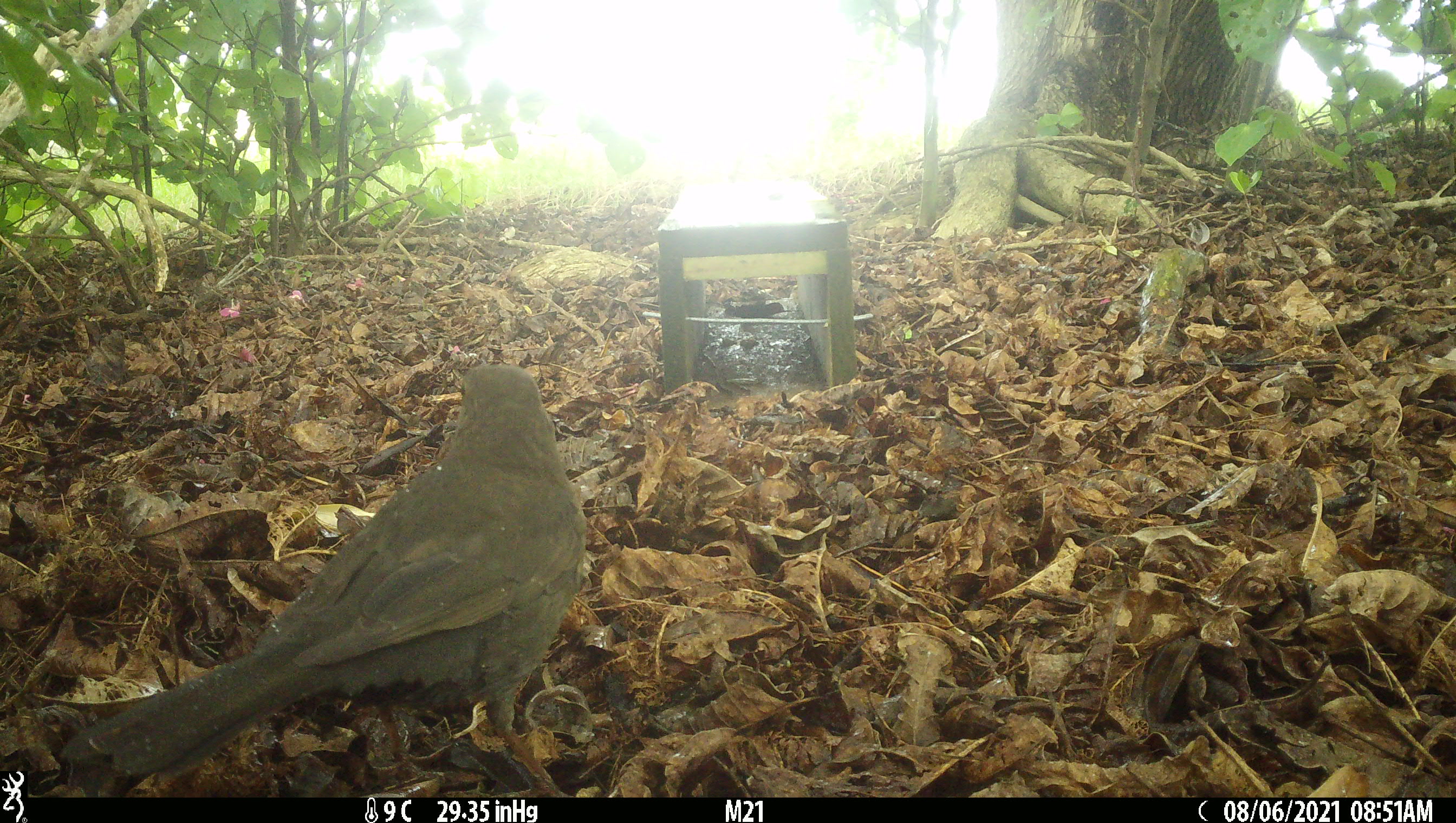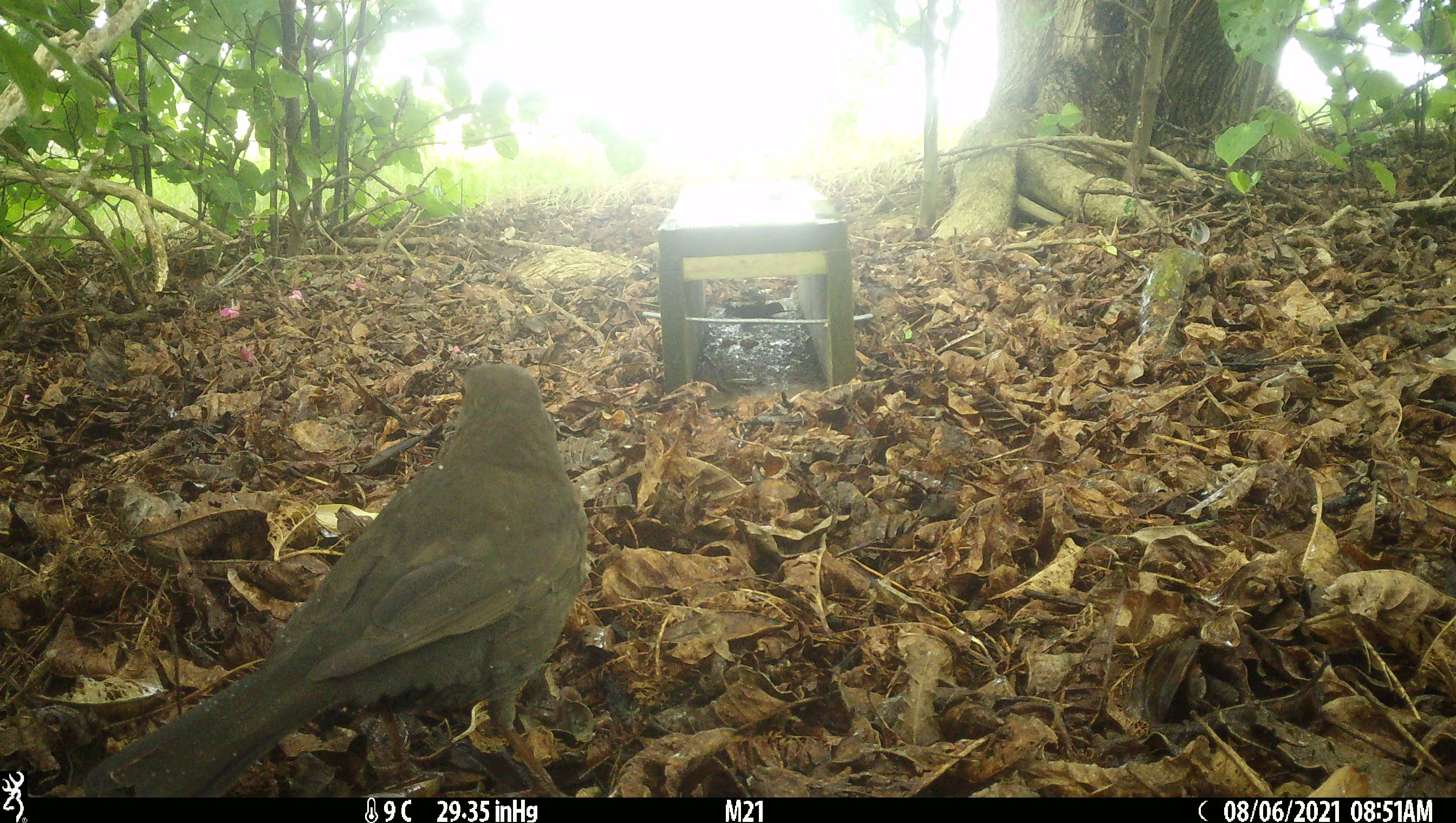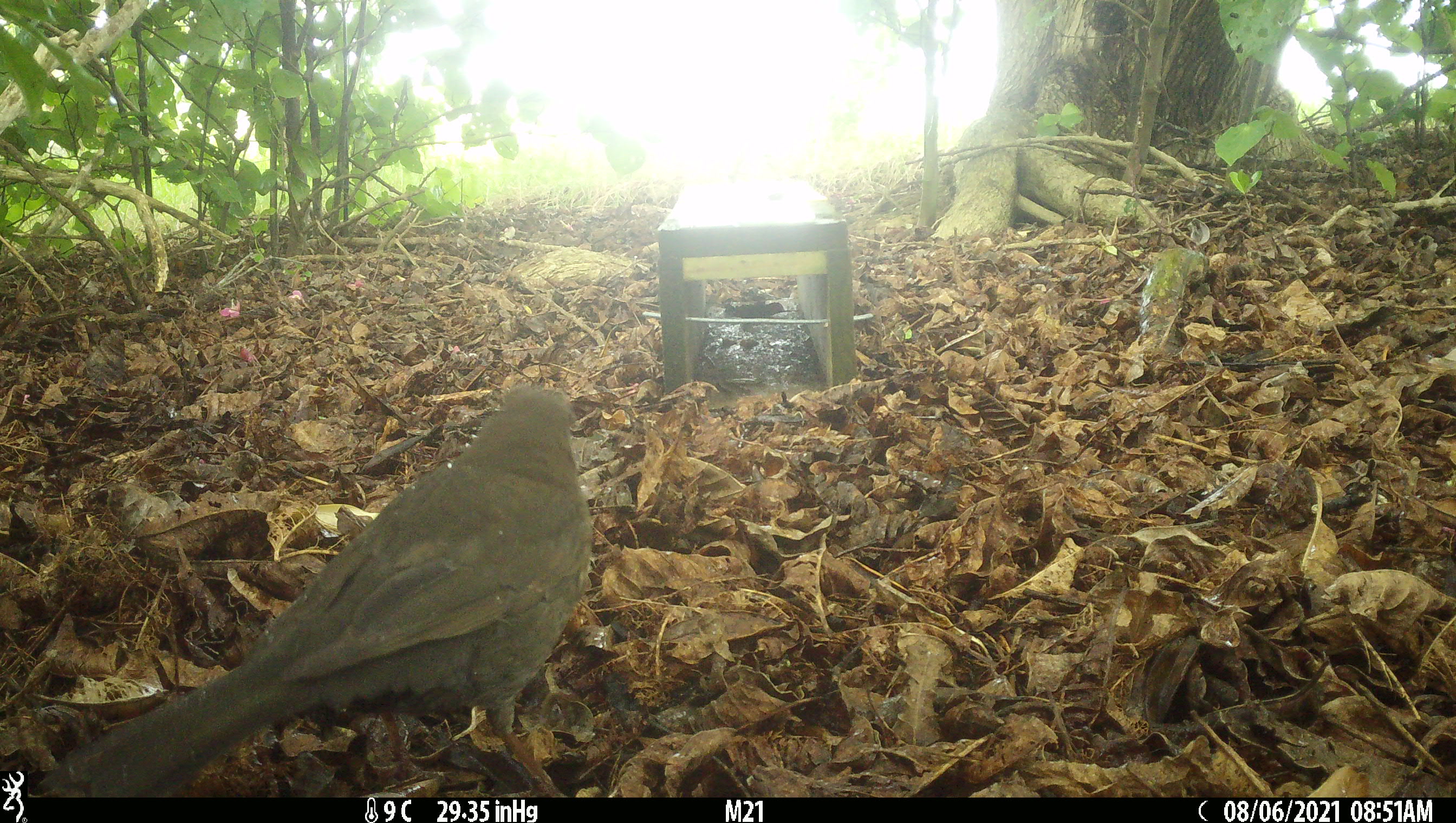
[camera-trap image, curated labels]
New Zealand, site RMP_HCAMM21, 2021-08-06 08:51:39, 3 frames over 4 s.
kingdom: Animalia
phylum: Chordata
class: Aves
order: Passeriformes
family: Turdidae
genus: Turdus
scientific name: Turdus merula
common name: eurasian blackbird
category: blackbird